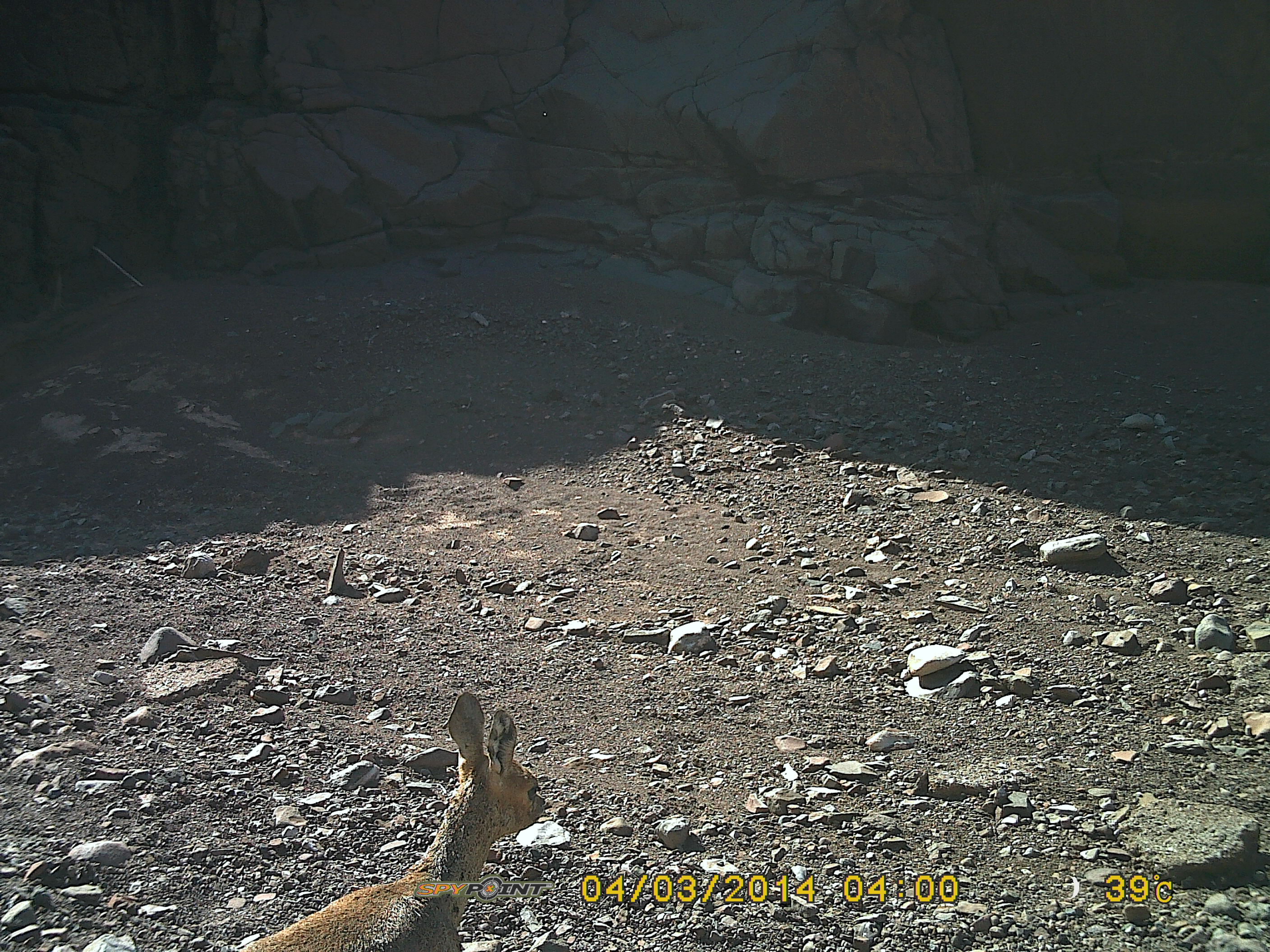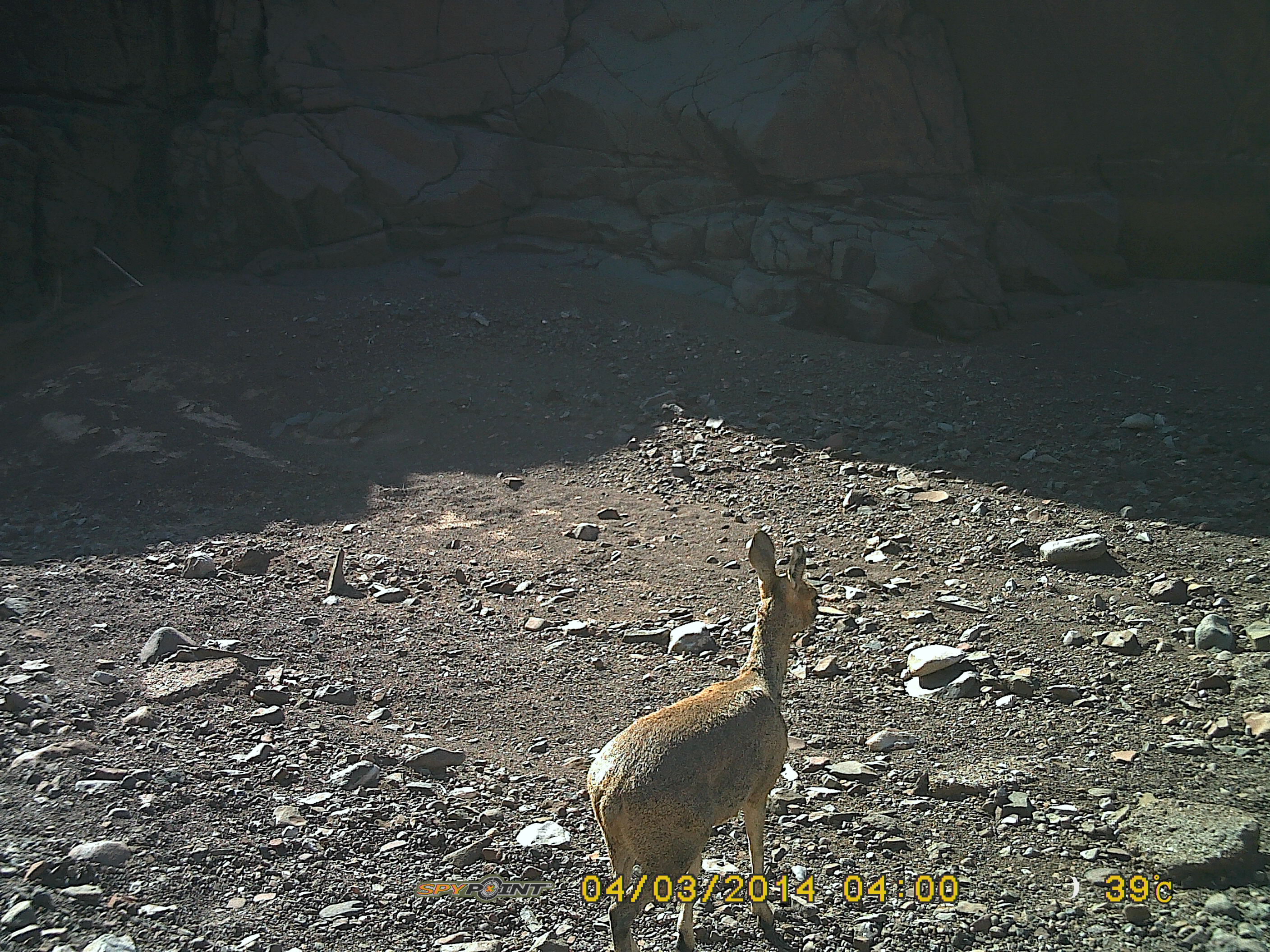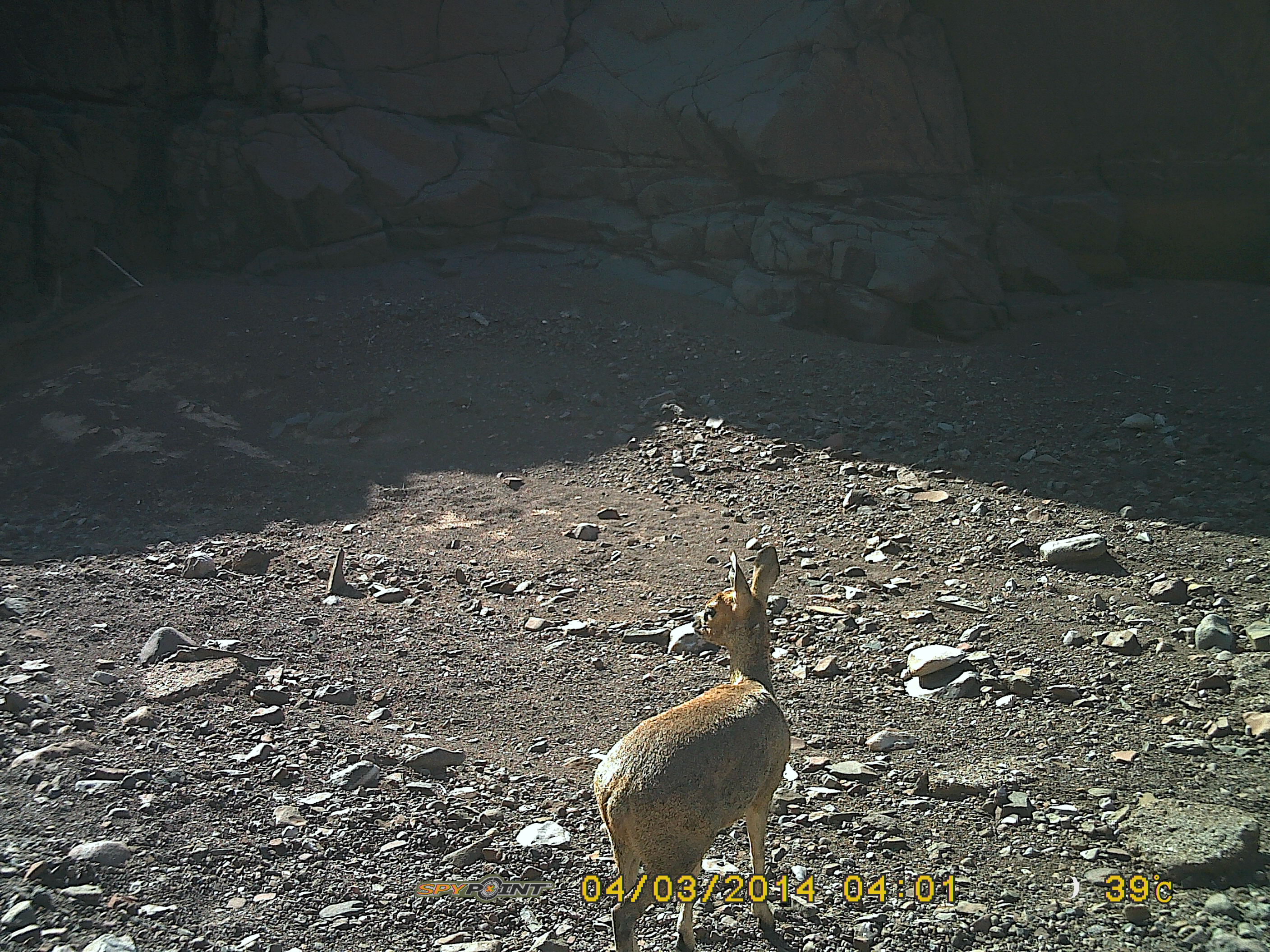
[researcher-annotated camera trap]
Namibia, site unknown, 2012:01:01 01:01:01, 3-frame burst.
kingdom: Animalia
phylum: Chordata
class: Mammalia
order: Artiodactyla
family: Bovidae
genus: Oreotragus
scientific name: Oreotragus oreotragus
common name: klipspringer